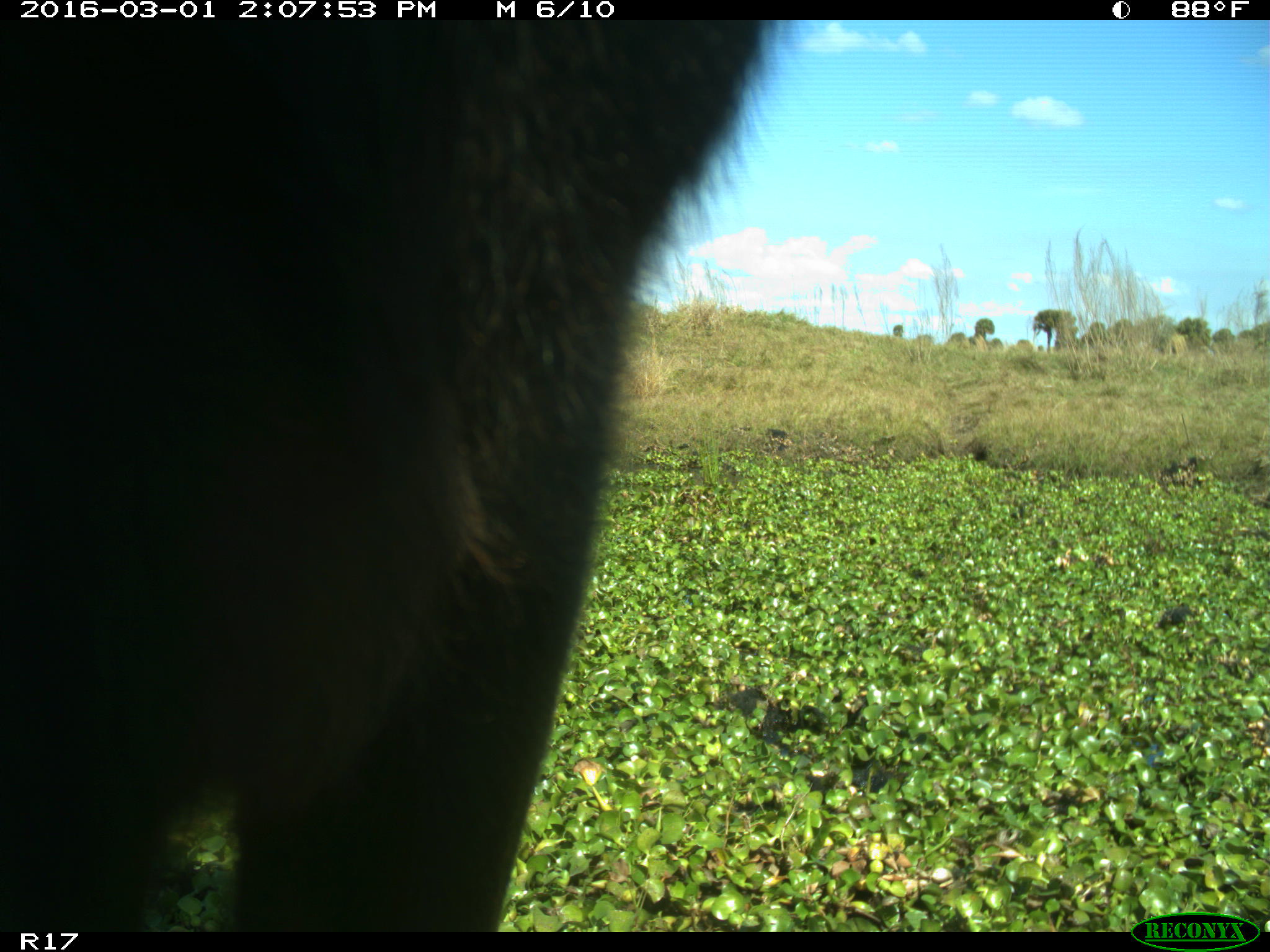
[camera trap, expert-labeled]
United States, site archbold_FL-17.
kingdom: Animalia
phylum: Chordata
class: Mammalia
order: Artiodactyla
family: Bovidae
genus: Bos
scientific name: Bos taurus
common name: domestic cow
Bos taurus (domestic cow).